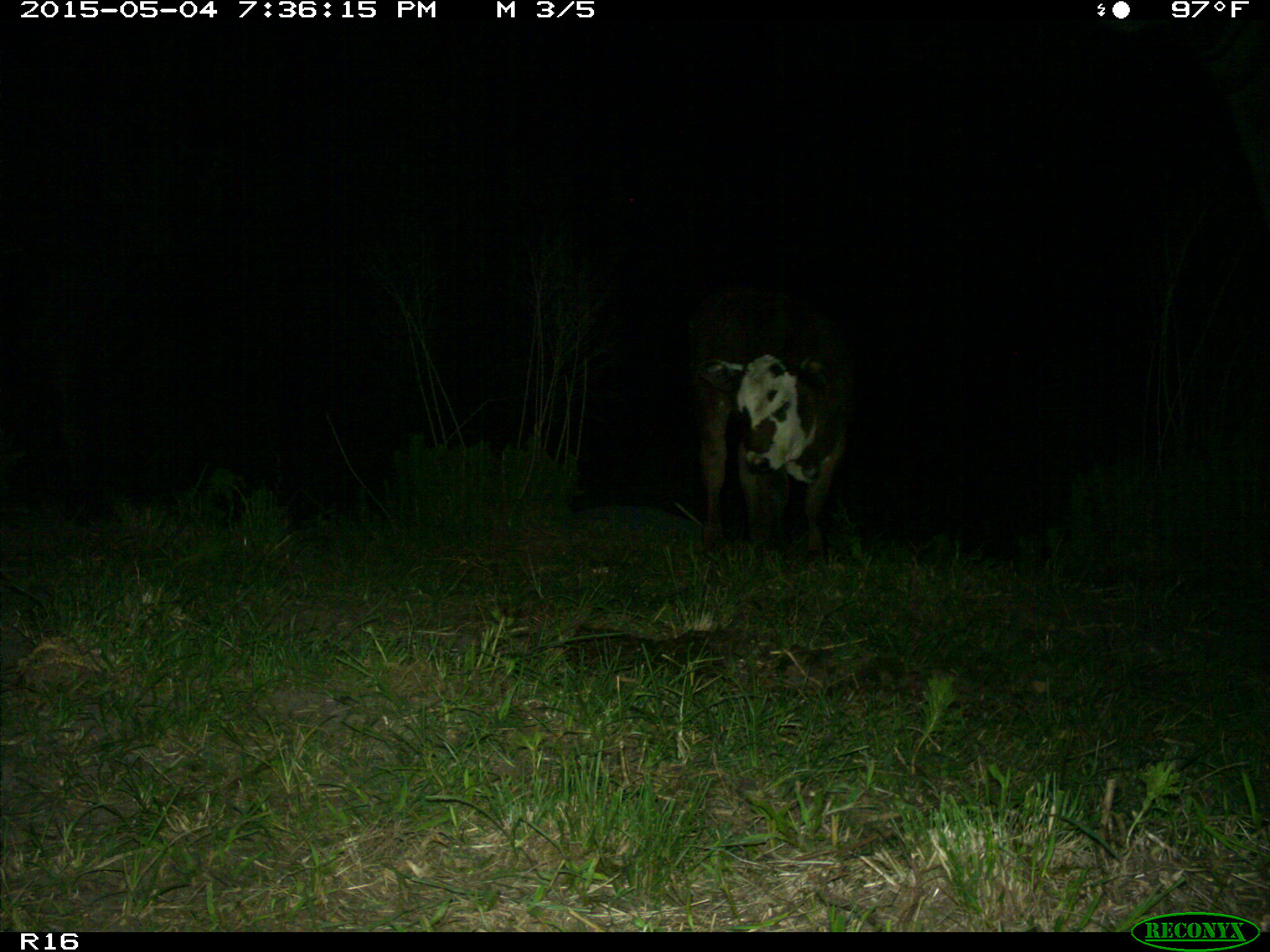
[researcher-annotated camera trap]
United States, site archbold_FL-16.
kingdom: Animalia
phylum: Chordata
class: Mammalia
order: Artiodactyla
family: Bovidae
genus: Bos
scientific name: Bos taurus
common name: domestic cow